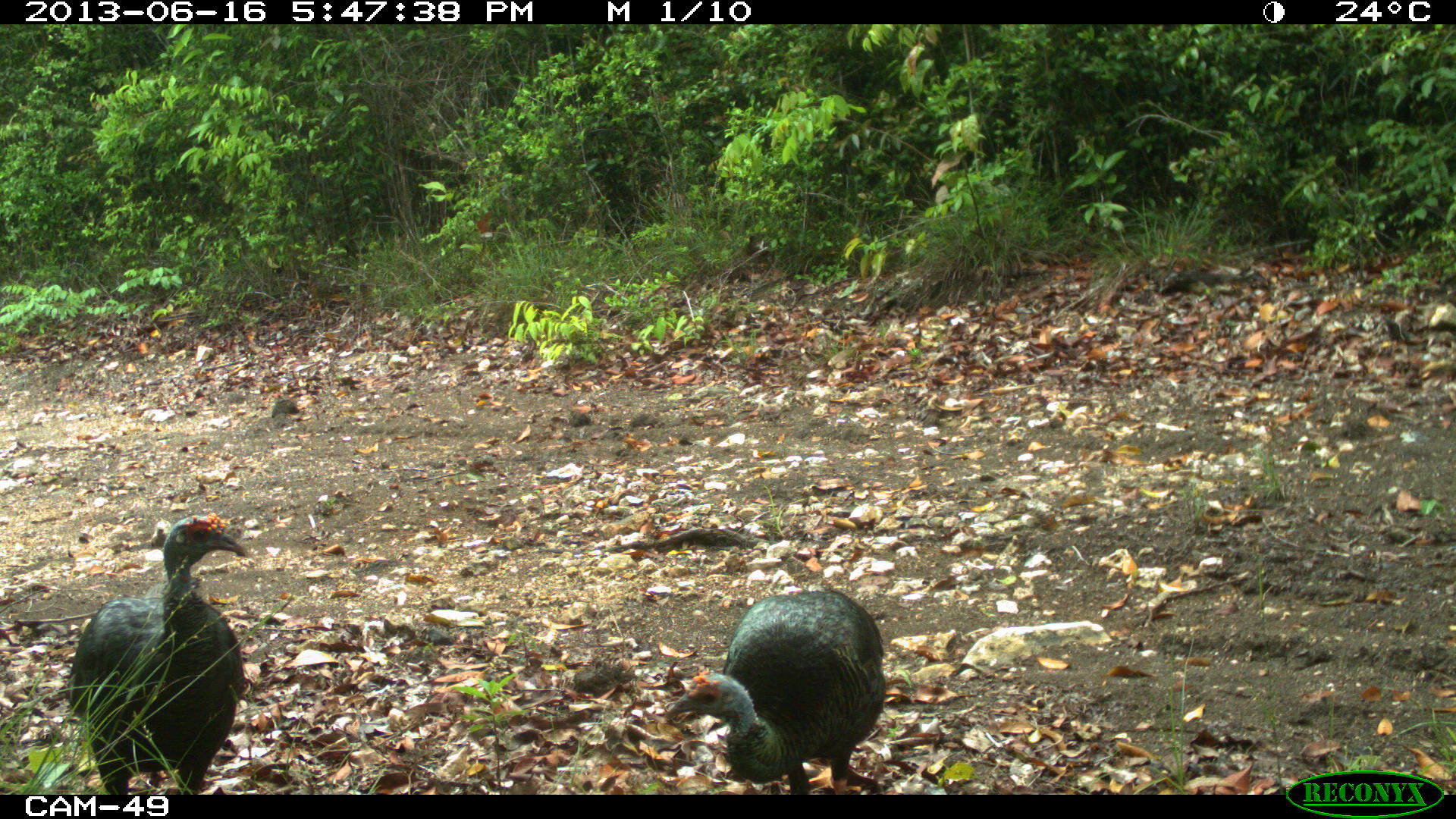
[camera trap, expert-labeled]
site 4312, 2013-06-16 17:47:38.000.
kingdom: Animalia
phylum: Chordata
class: Aves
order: Galliformes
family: Phasianidae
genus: Meleagris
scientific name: Meleagris ocellata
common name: ocellated turkey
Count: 2.